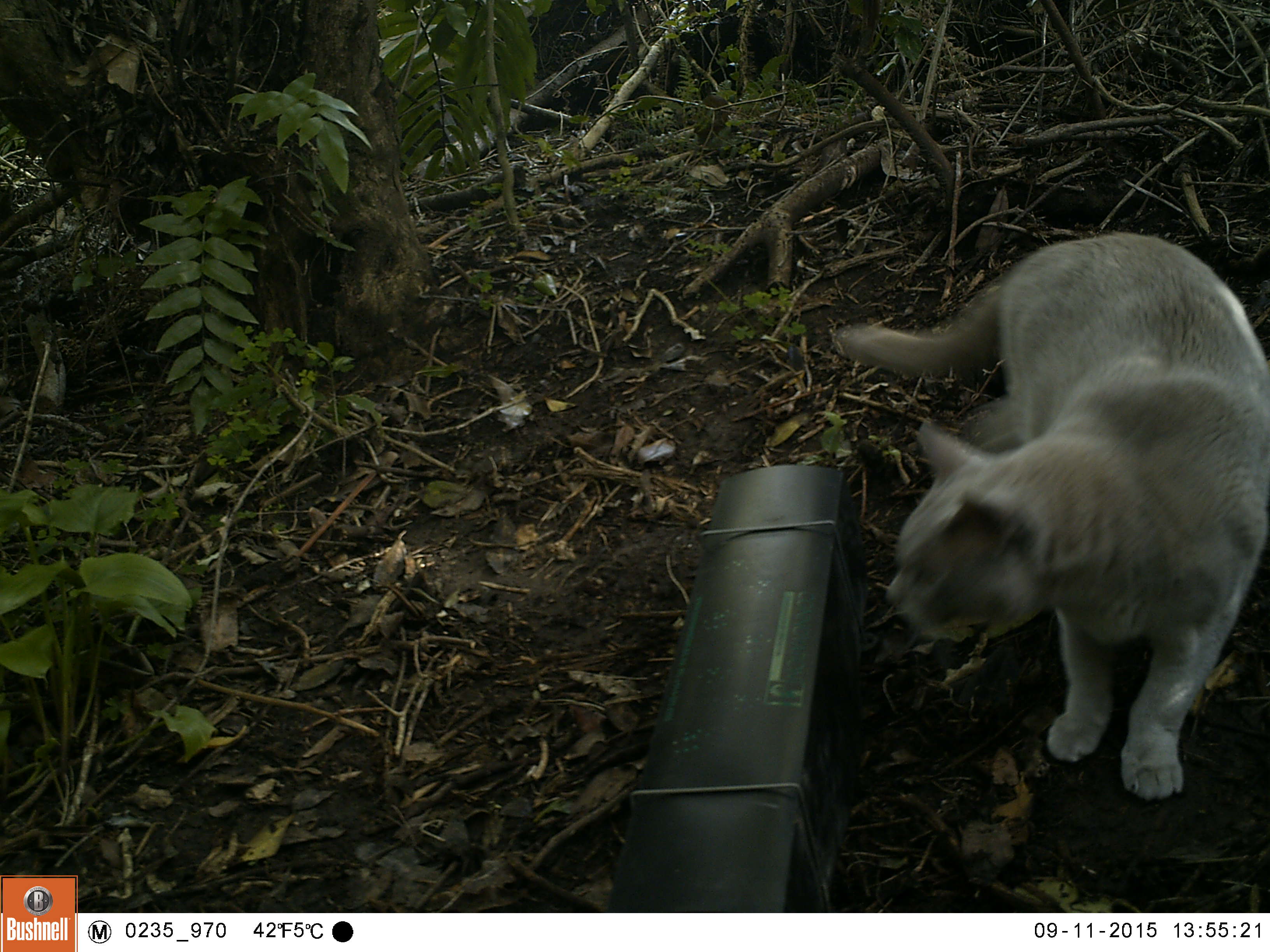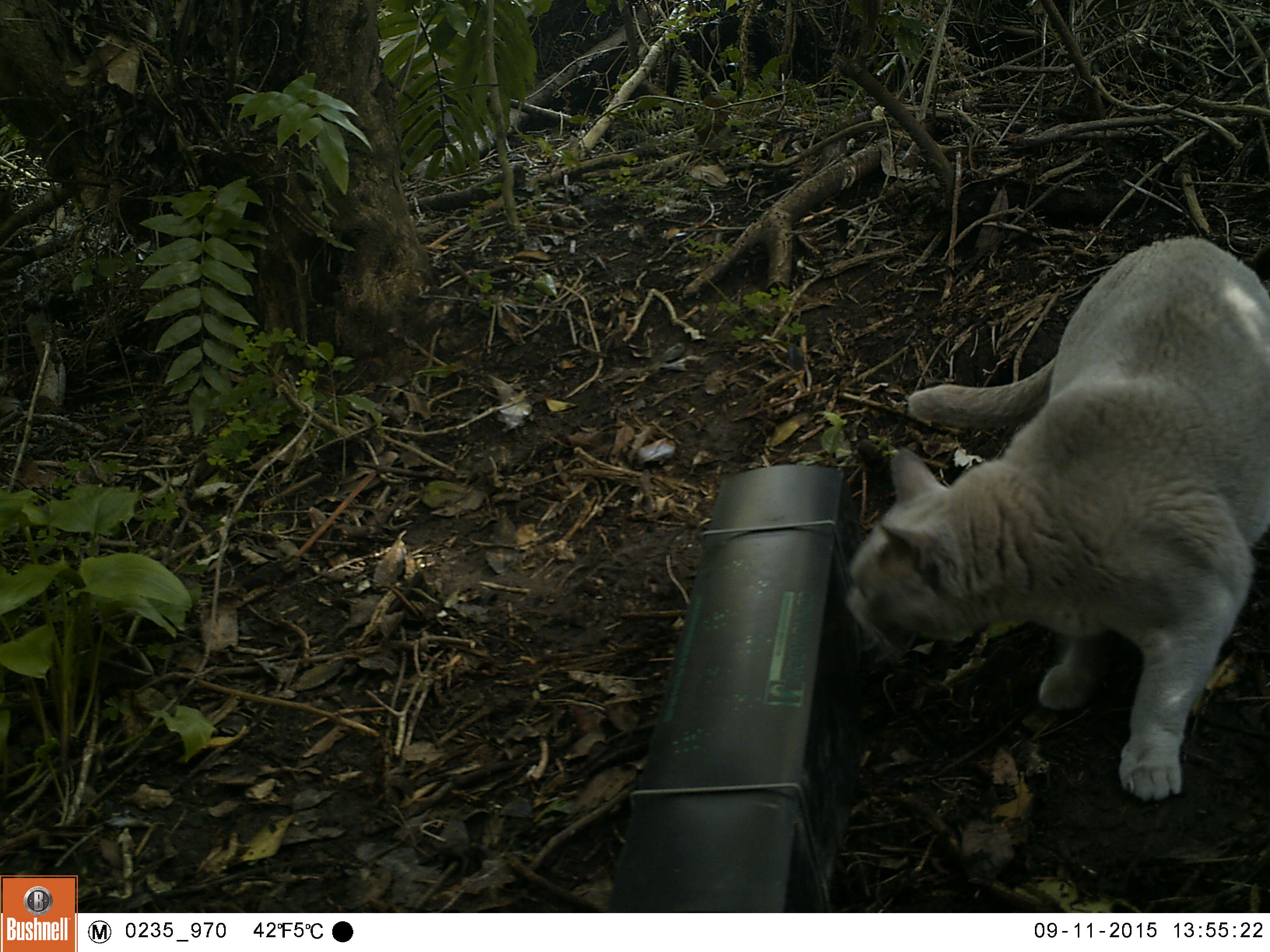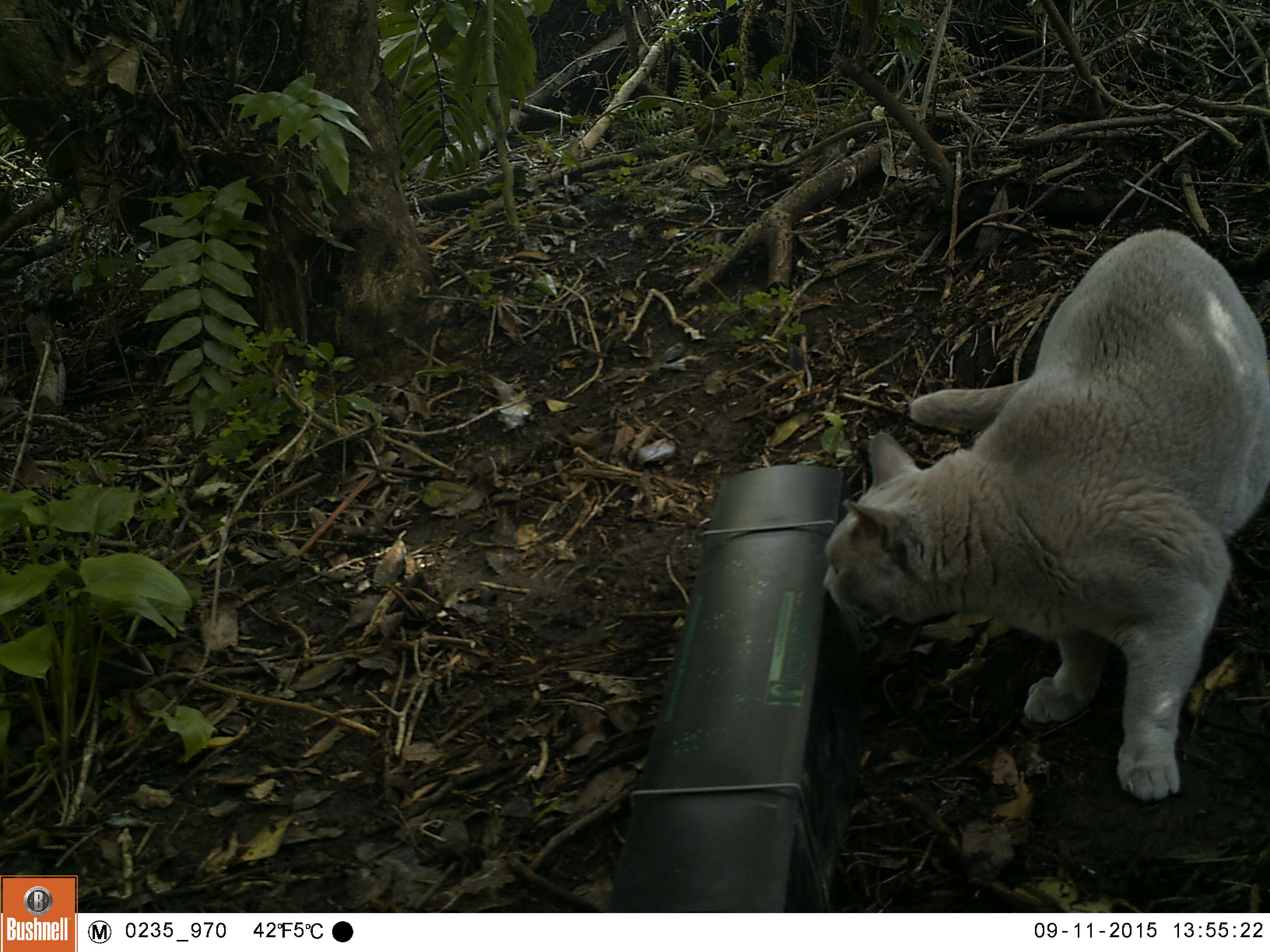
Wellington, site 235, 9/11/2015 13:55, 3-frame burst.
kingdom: Animalia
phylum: Chordata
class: Mammalia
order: Carnivora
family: Felidae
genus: Felis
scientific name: Felis catus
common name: cat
Cat (Felis catus).